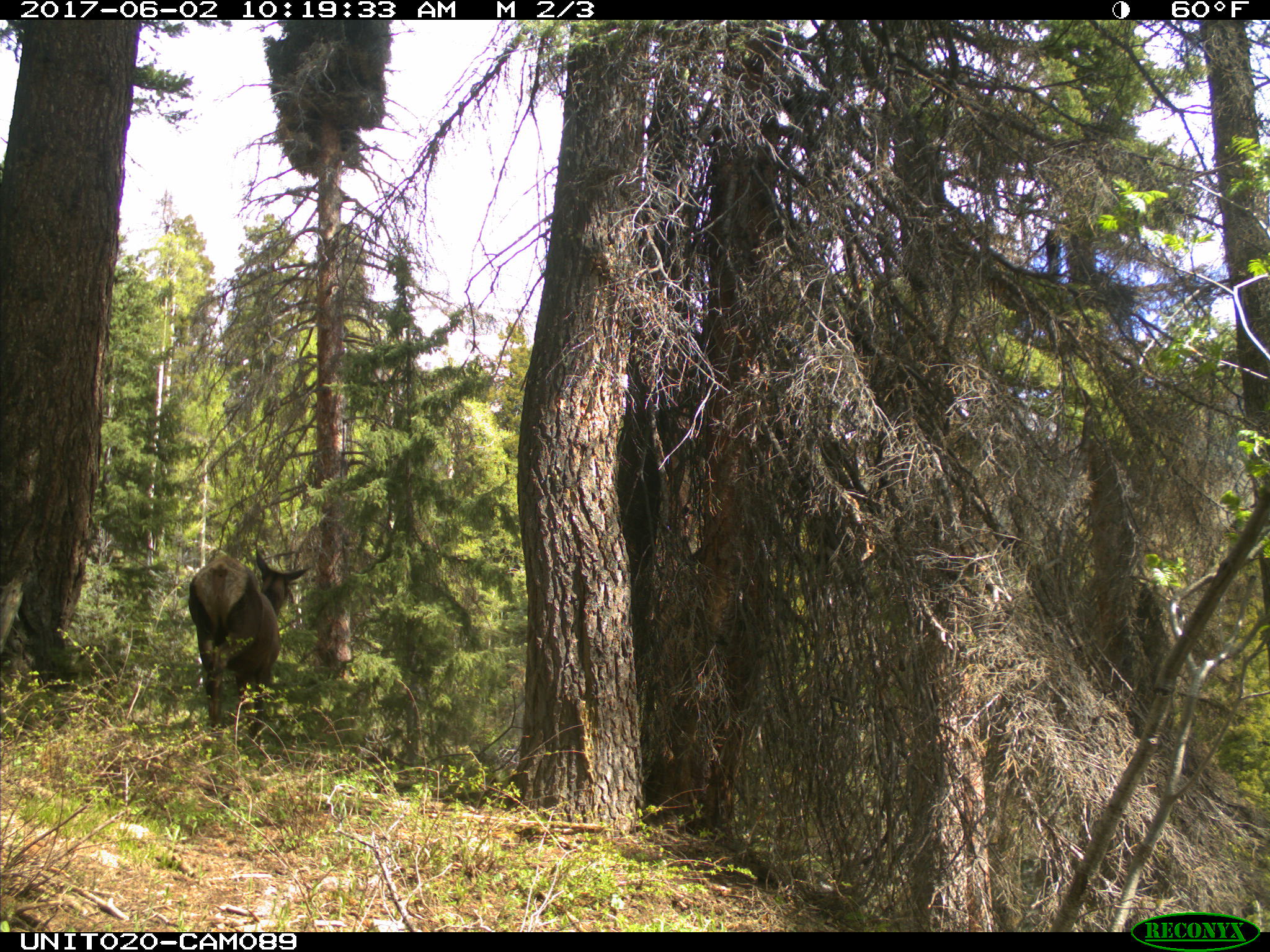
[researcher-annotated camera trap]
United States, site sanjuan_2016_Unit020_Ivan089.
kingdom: Animalia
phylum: Chordata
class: Mammalia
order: Artiodactyla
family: Cervidae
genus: Cervus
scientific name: Cervus elaphus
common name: red deer